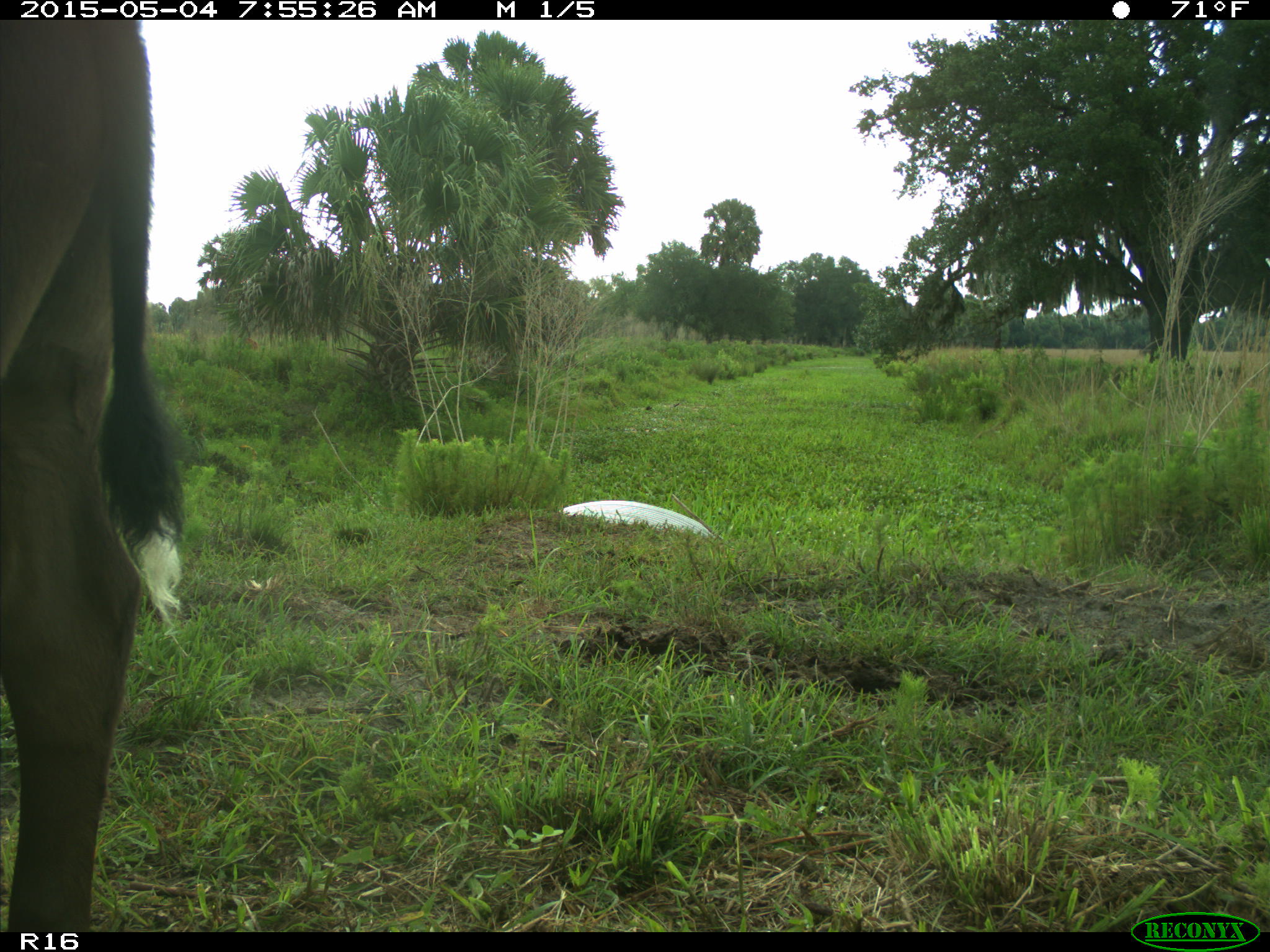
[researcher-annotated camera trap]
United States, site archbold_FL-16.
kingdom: Animalia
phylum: Chordata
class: Mammalia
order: Artiodactyla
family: Bovidae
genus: Bos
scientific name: Bos taurus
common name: domestic cow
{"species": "Bos taurus (domestic cow)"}